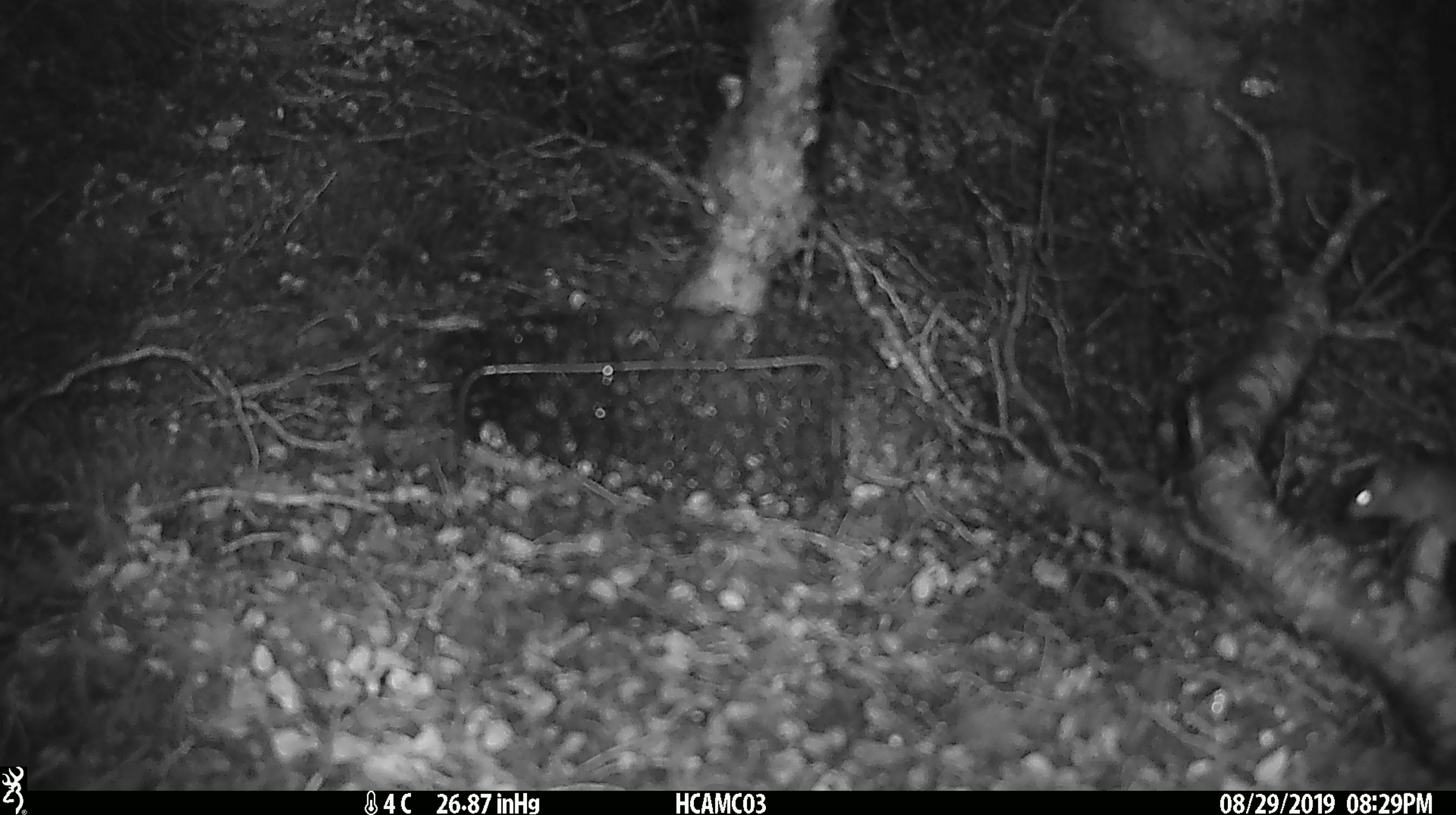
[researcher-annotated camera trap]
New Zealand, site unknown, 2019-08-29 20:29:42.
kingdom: Animalia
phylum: Chordata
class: Mammalia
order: Rodentia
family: Muridae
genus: Mus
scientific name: Mus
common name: mouse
Mouse (Mus).